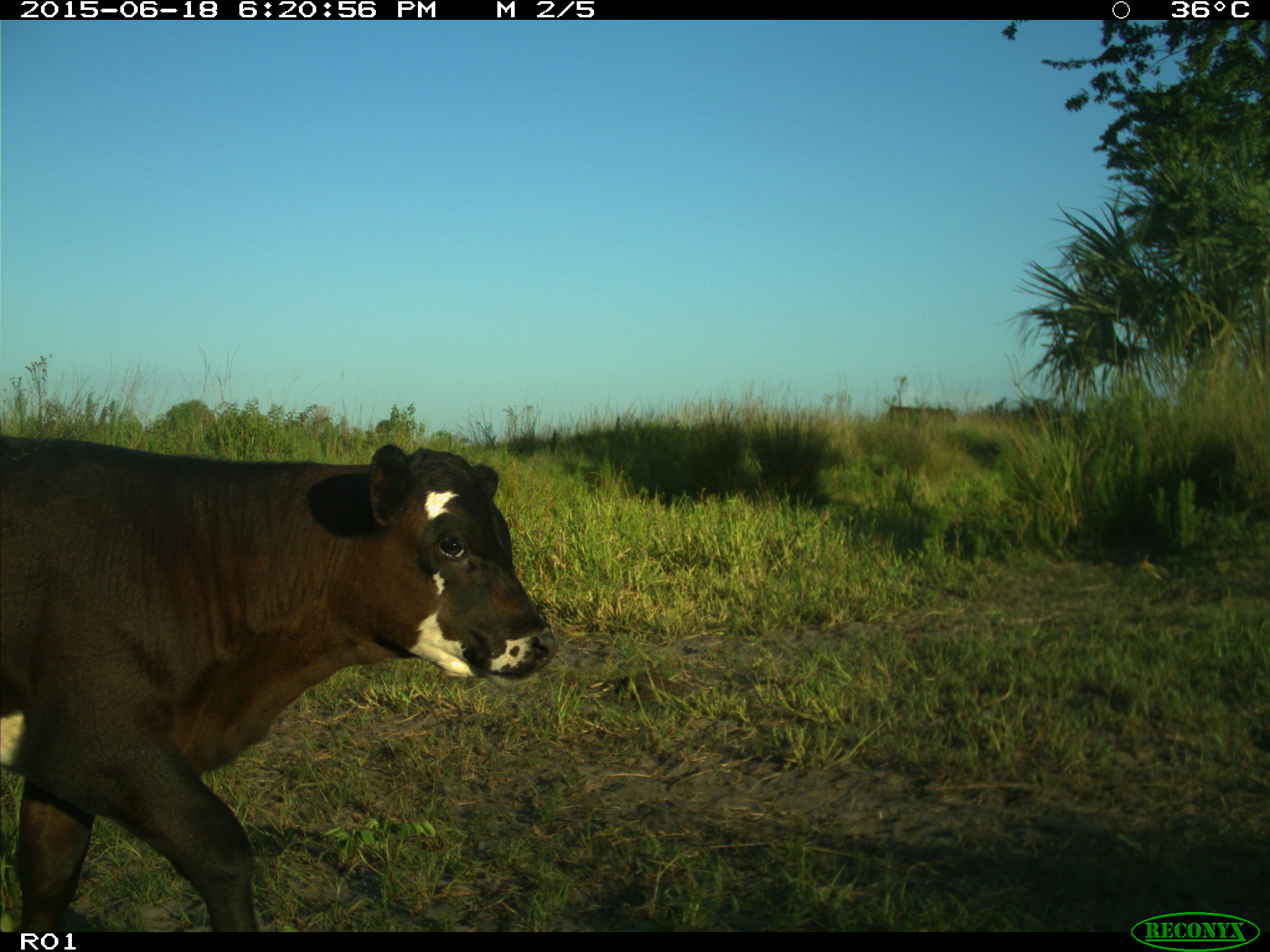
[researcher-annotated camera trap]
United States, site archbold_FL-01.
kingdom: Animalia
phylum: Chordata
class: Mammalia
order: Artiodactyla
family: Bovidae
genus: Bos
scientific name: Bos taurus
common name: domestic cow